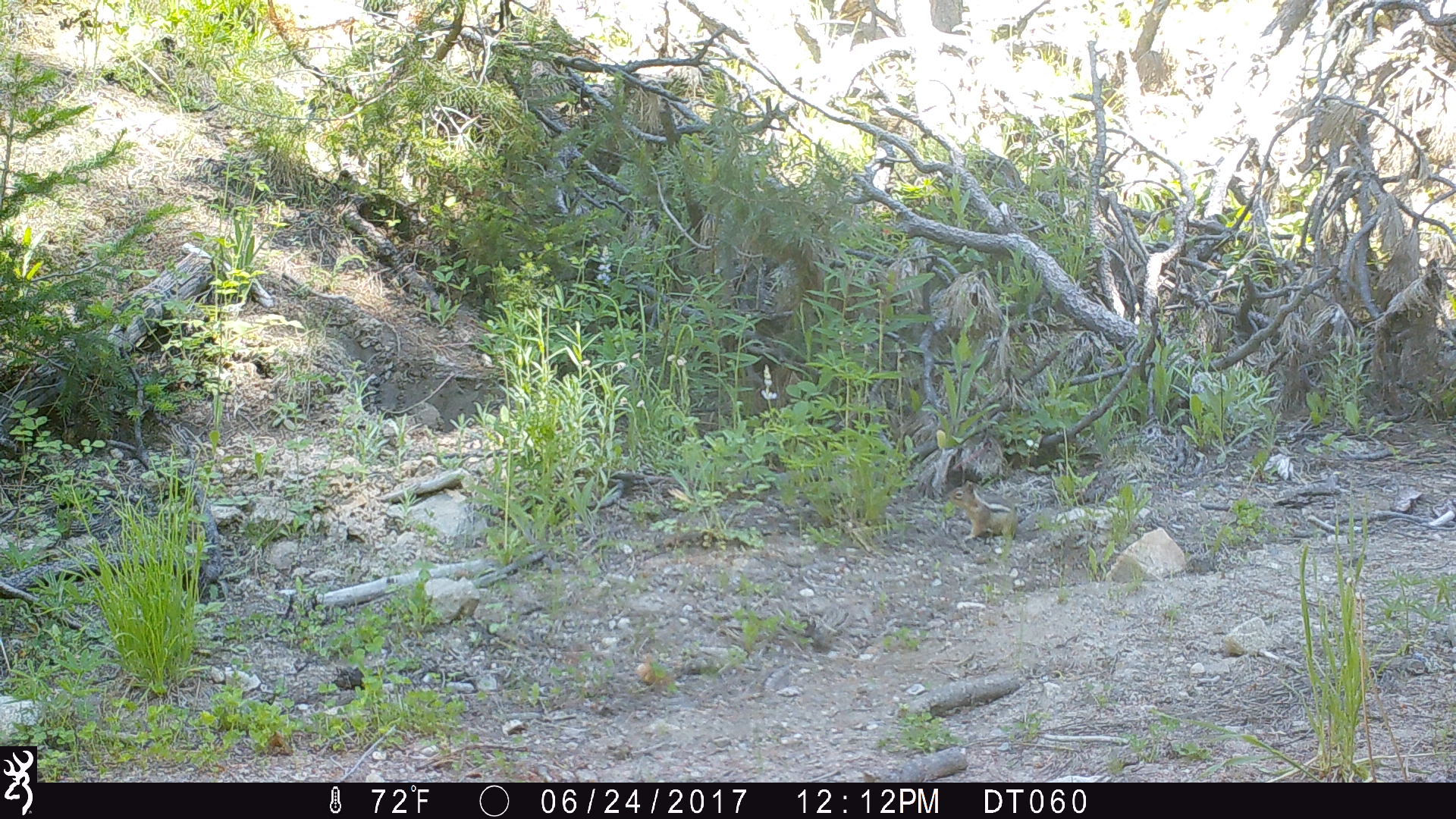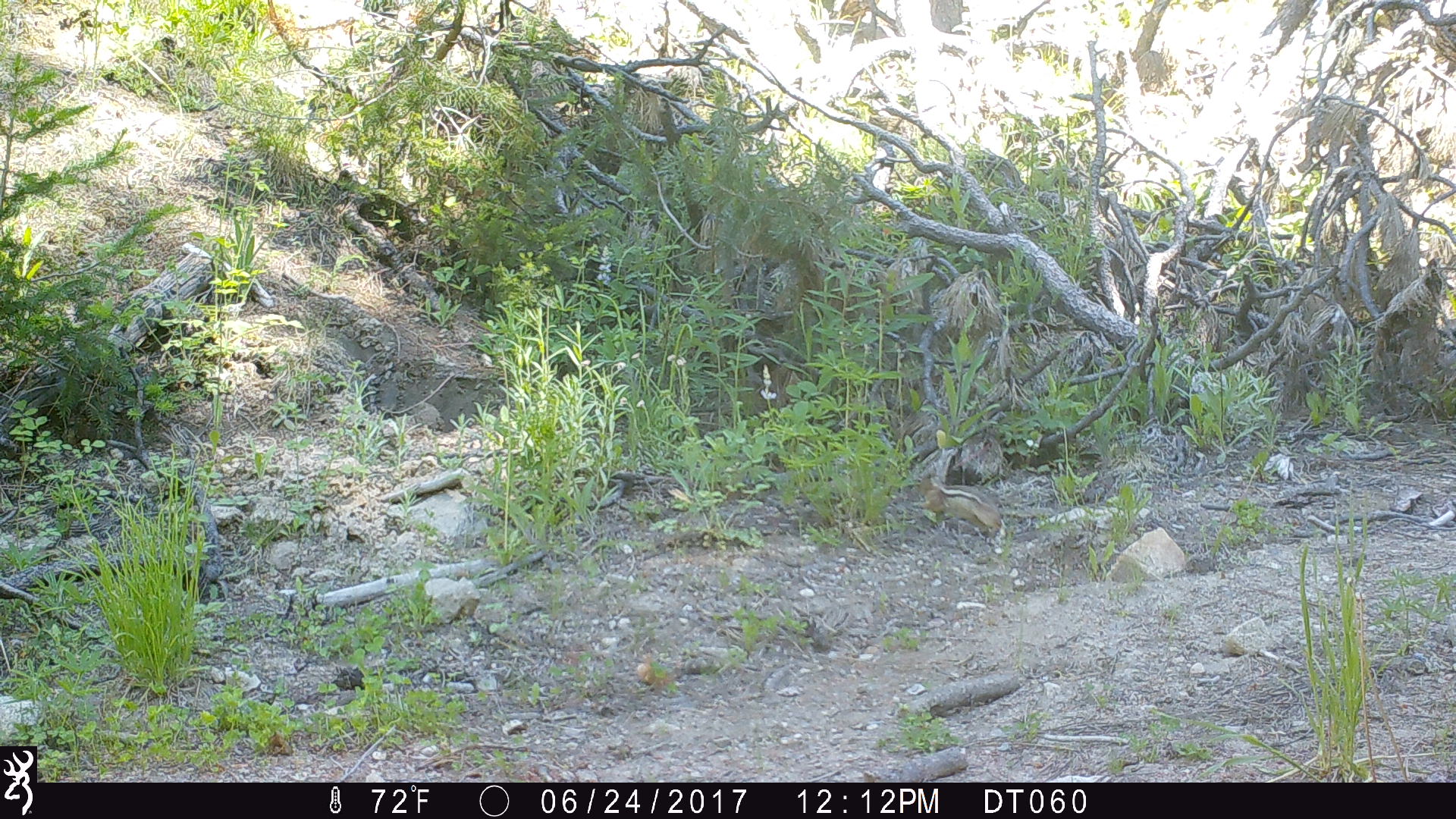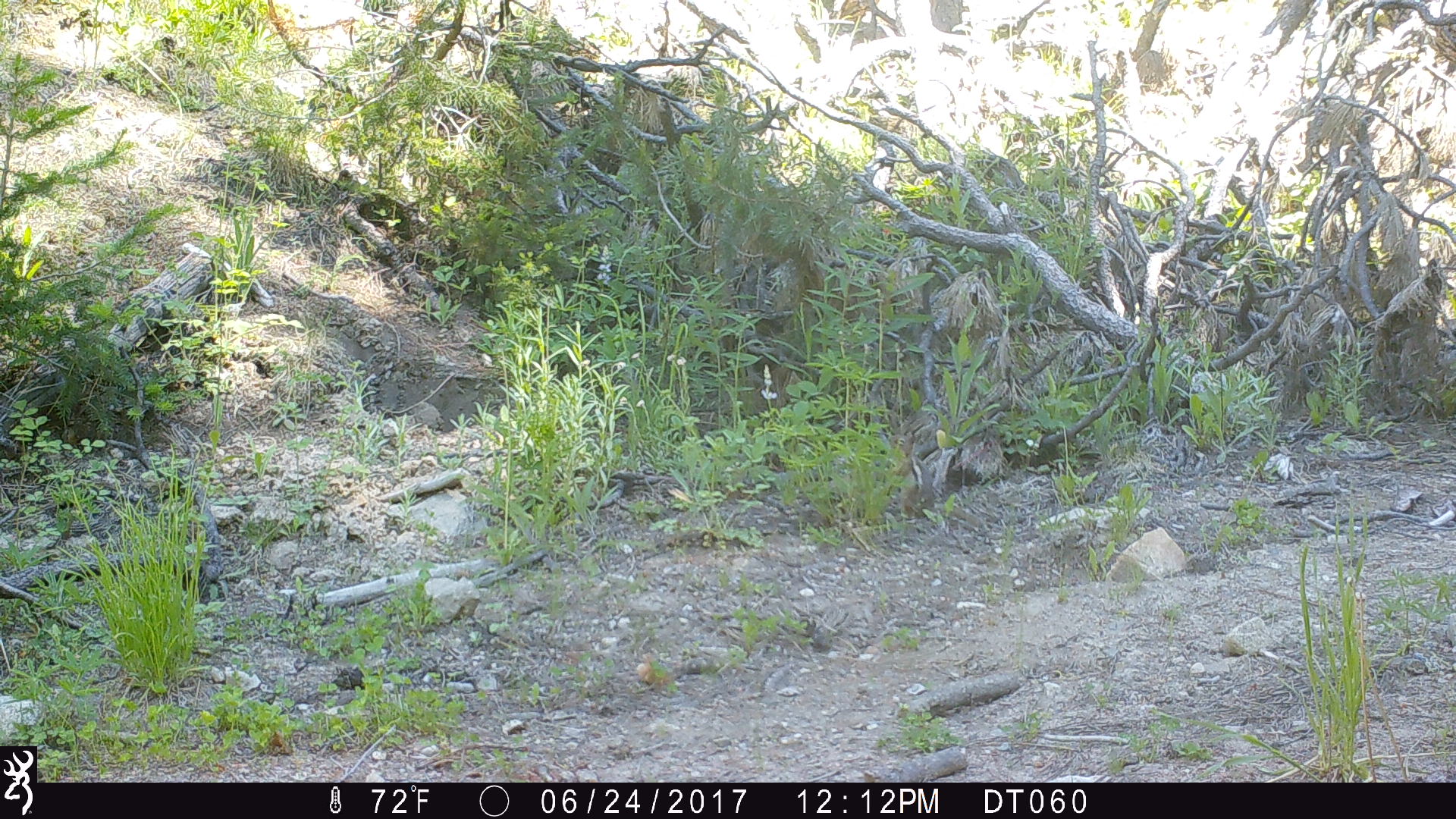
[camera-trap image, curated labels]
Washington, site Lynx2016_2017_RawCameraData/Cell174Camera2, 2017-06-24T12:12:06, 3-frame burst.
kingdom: Animalia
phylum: Chordata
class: Mammalia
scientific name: Mammalia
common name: small mammal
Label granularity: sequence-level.